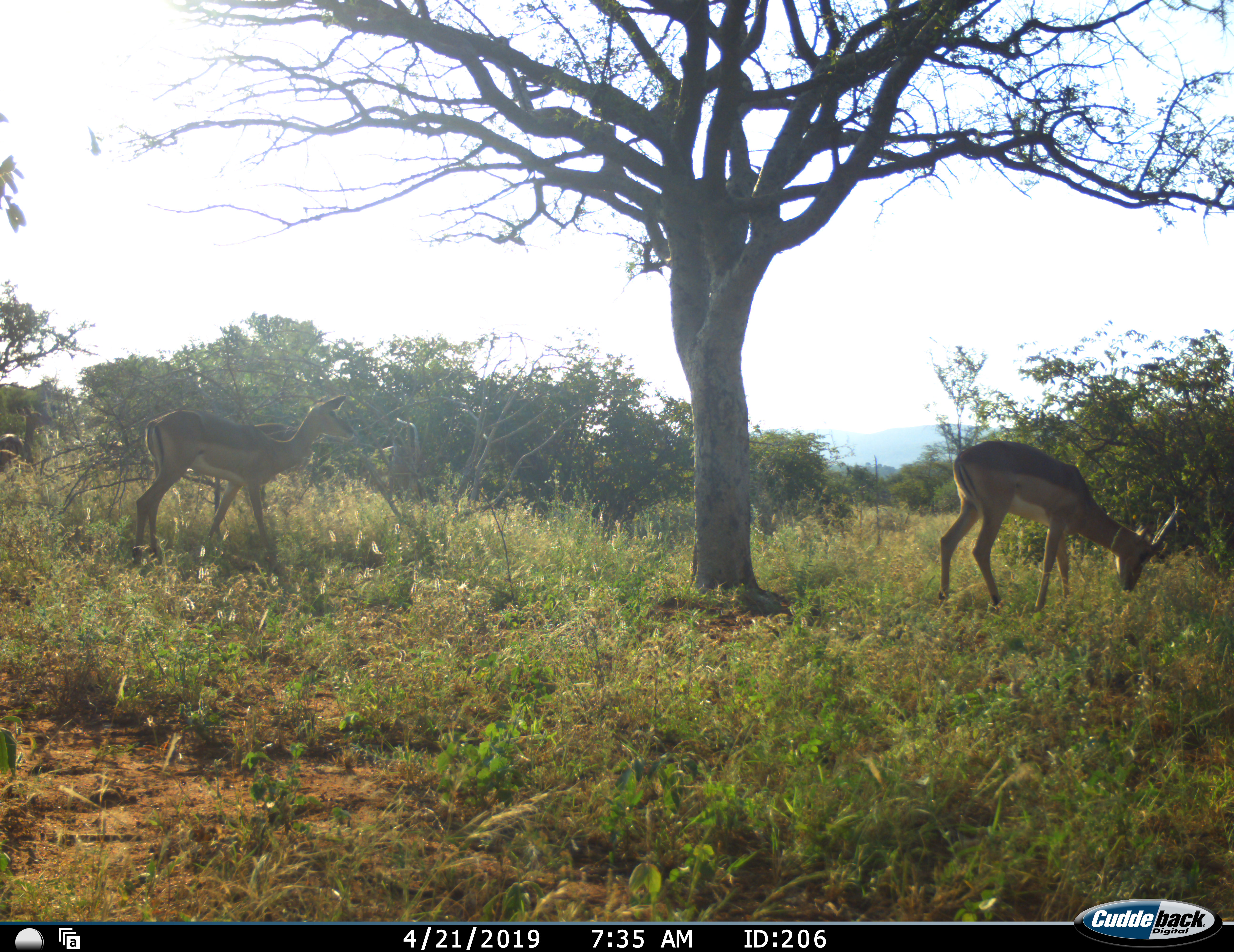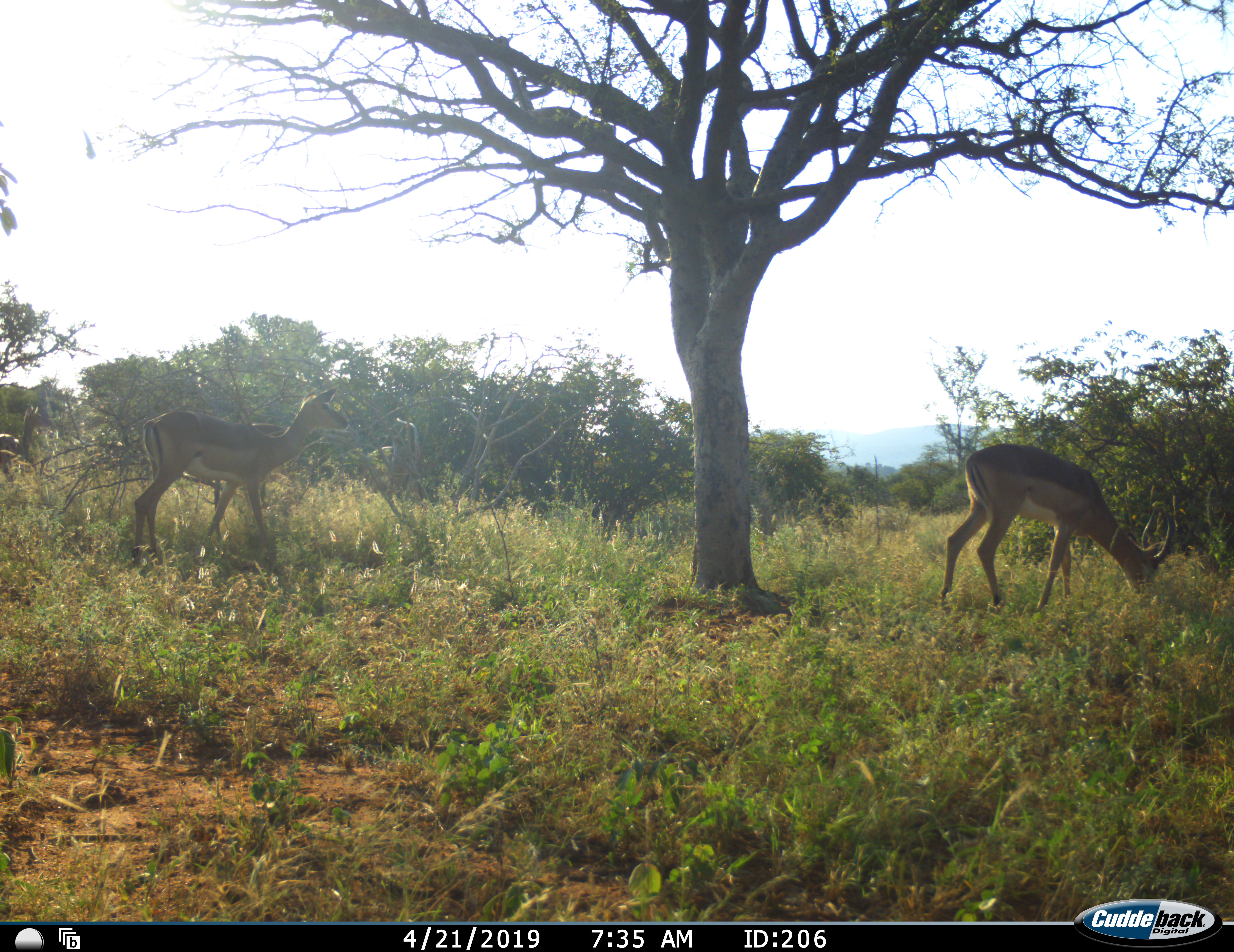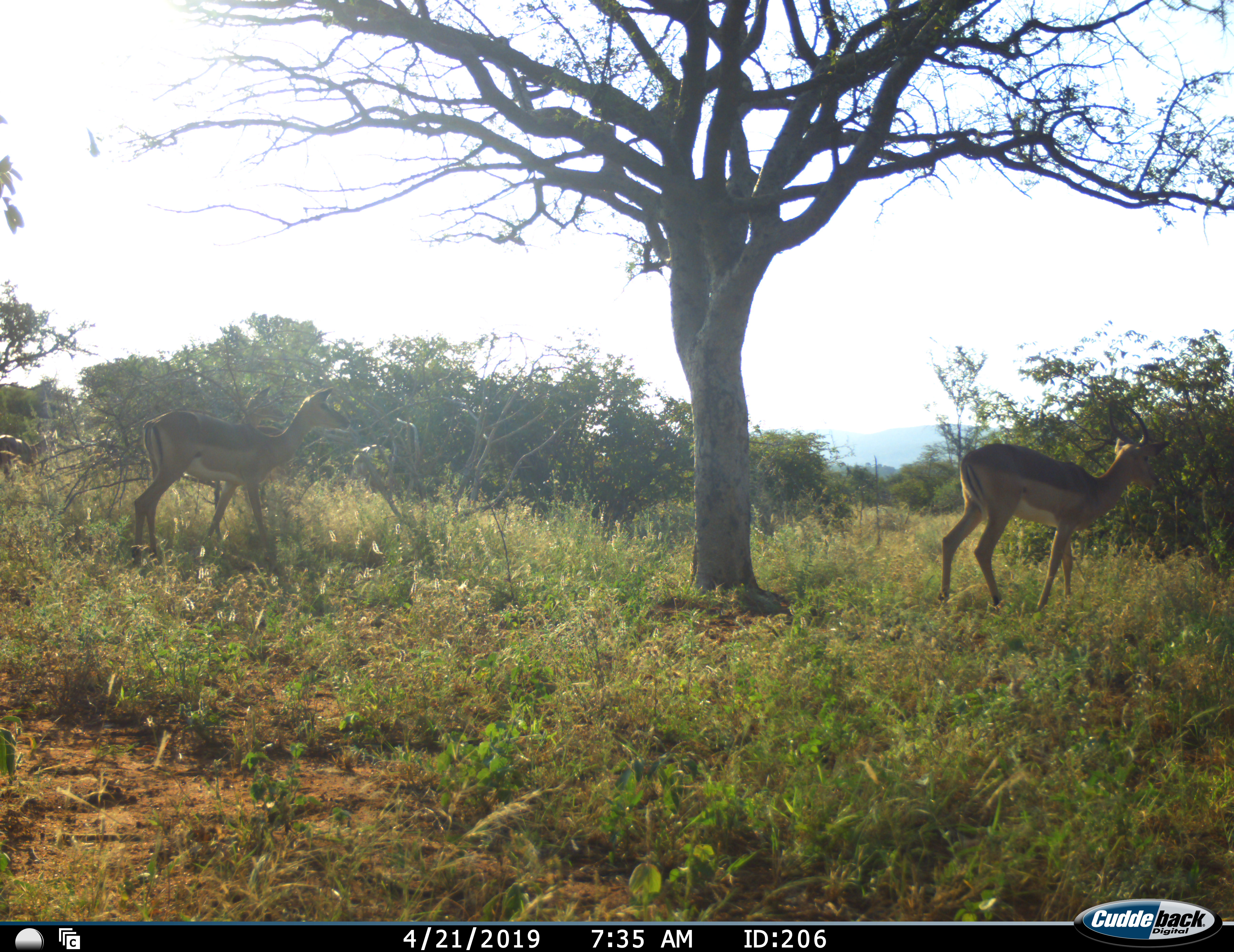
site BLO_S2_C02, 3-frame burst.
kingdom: Animalia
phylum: Chordata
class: Mammalia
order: Artiodactyla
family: Bovidae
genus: Aepyceros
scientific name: Aepyceros melampus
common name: impala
Impala (Aepyceros melampus), count 3. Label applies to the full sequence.